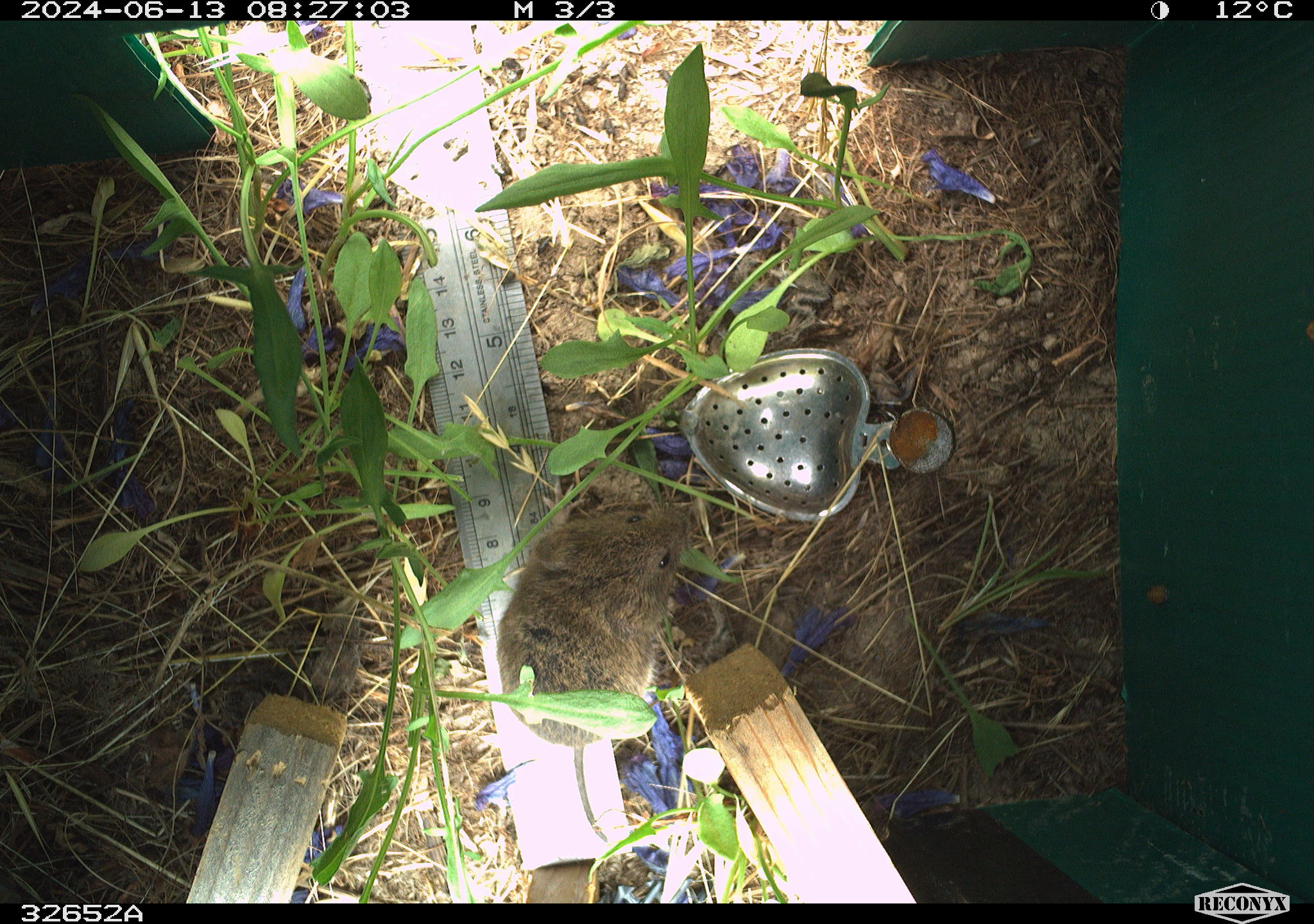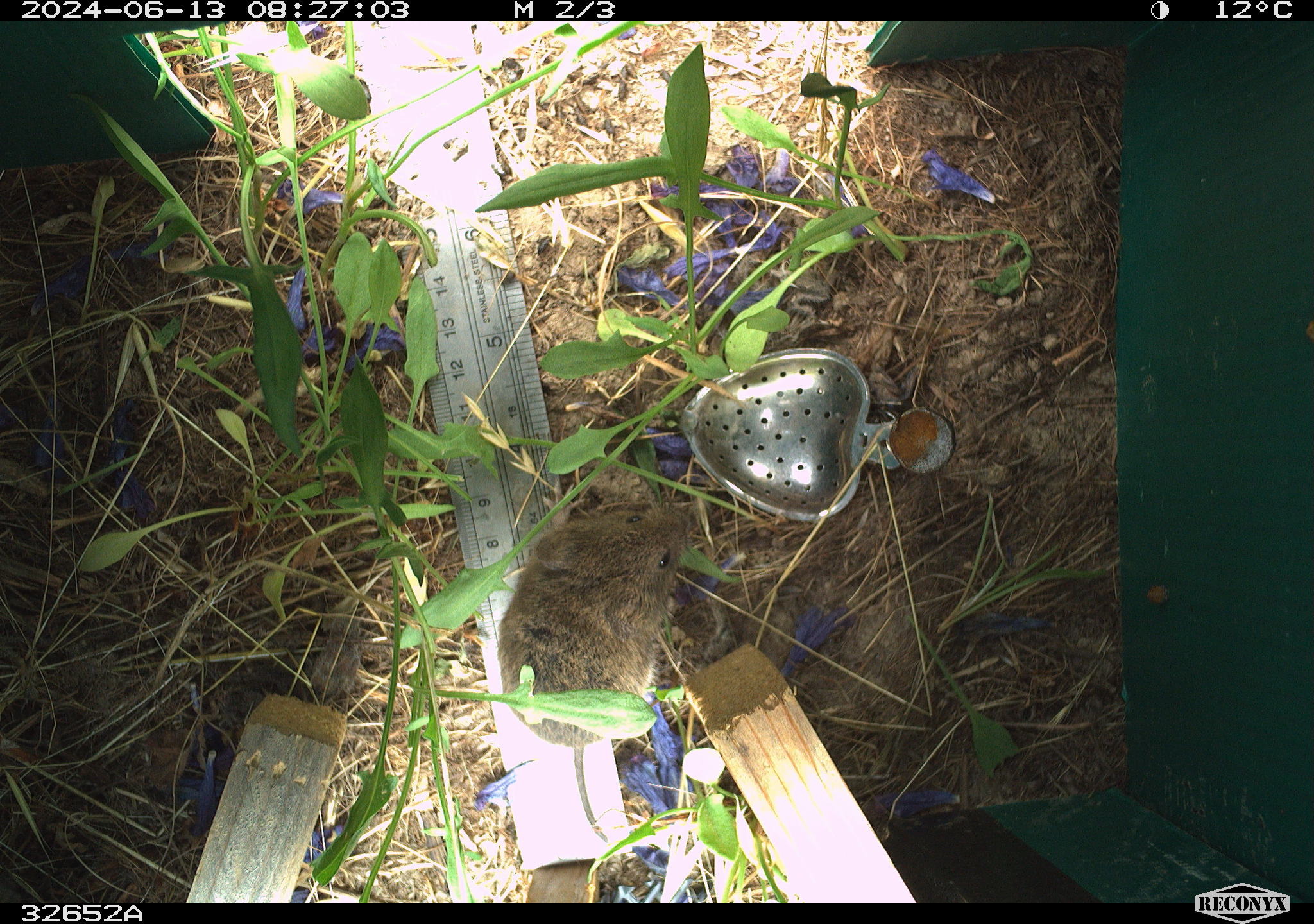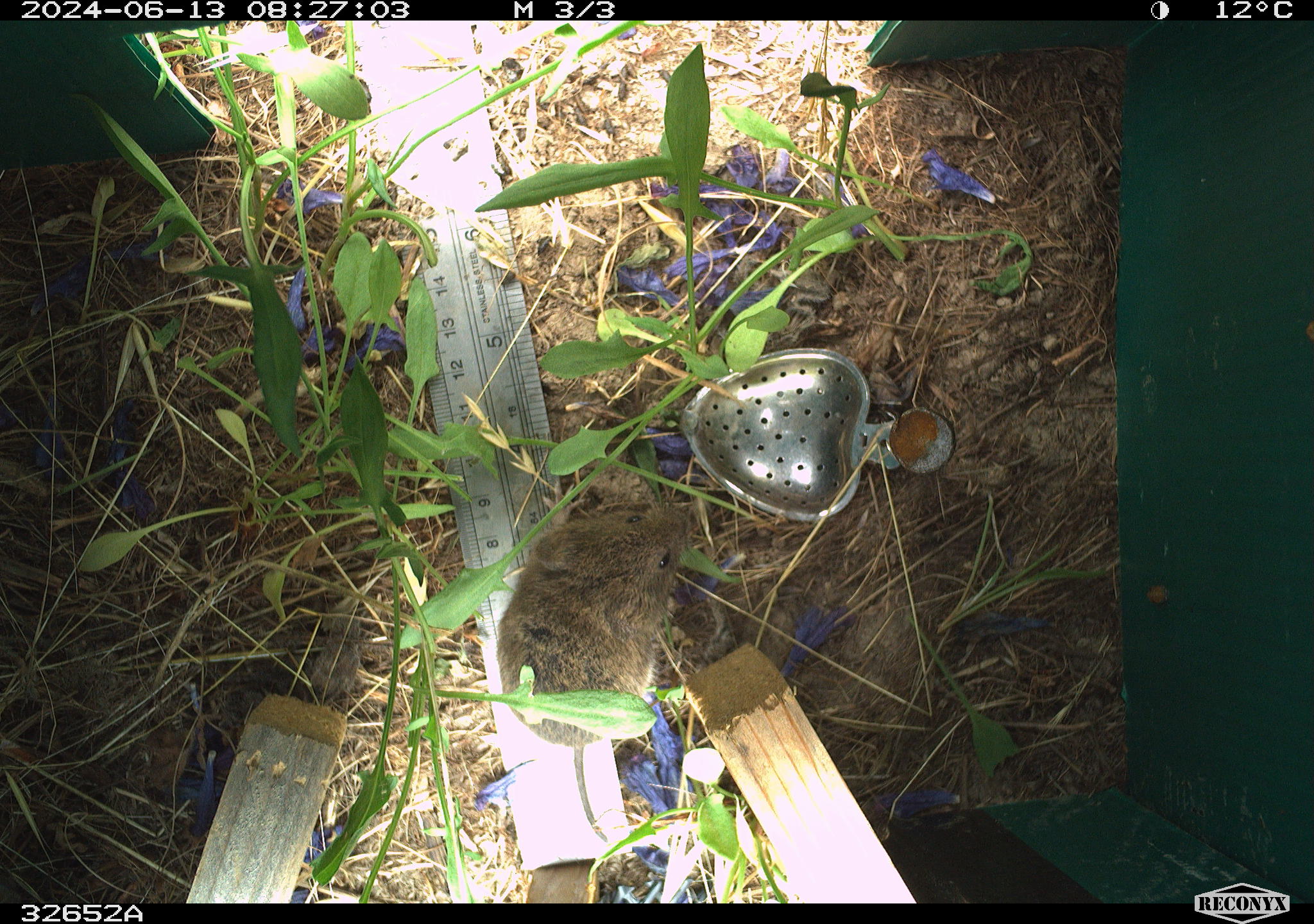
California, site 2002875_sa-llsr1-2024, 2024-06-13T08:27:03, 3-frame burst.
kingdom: Animalia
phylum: Chordata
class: Mammalia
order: Rodentia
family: Cricetidae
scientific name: Arvicolinae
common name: voles, lemmings, and muskrats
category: arvicolinae subfamily